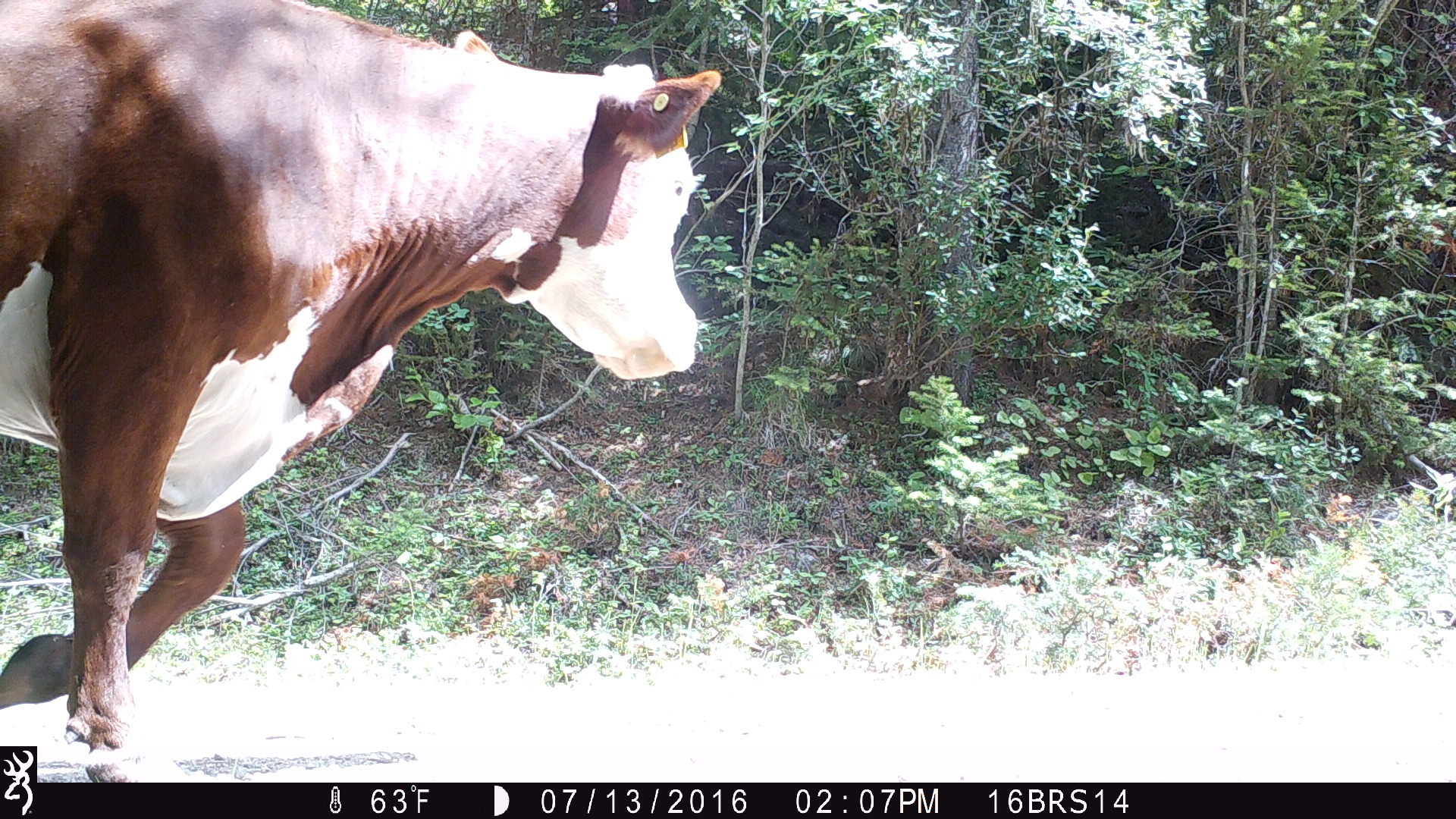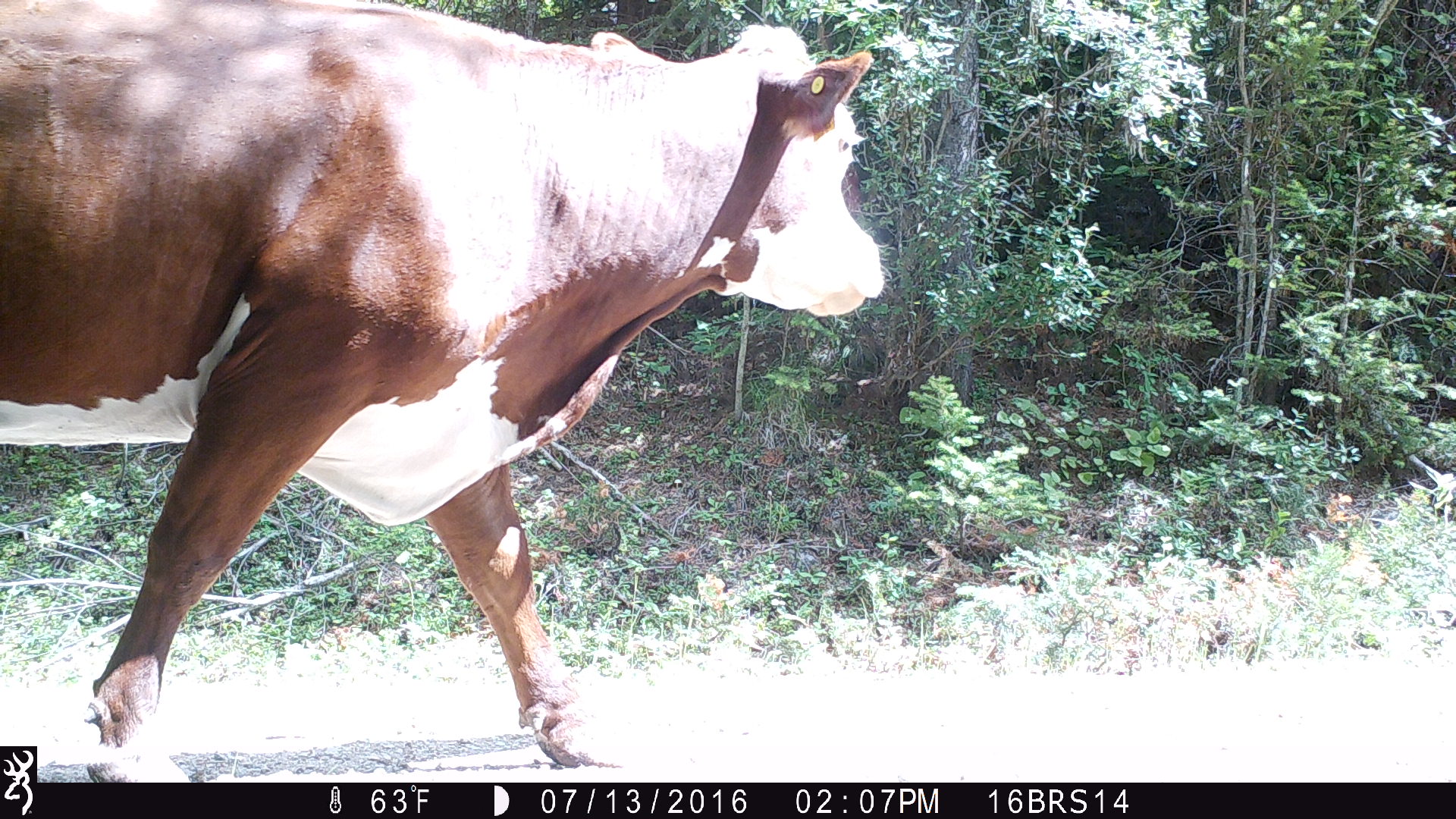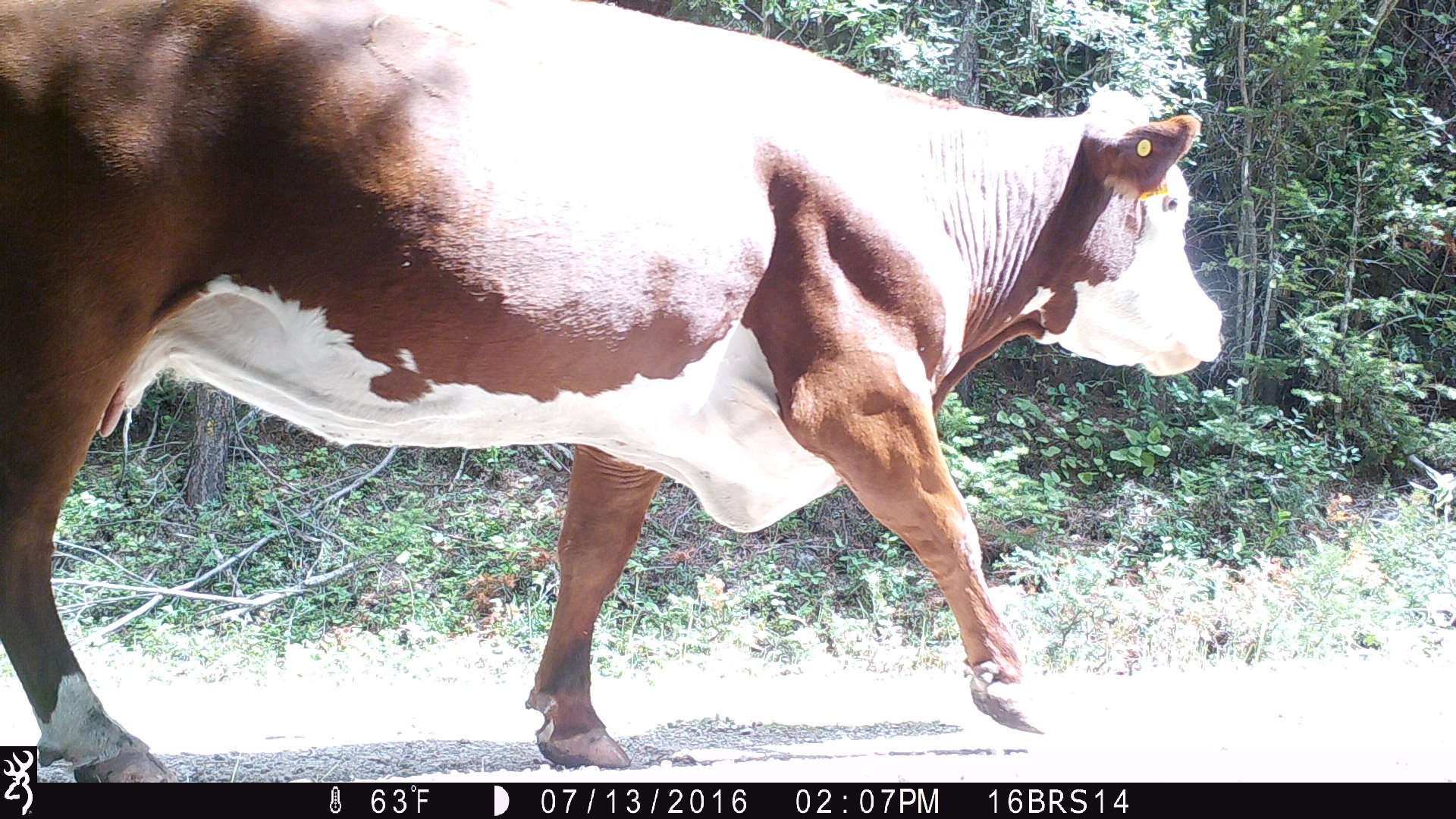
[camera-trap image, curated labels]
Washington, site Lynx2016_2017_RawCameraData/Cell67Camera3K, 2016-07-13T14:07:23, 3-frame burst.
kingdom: Animalia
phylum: Chordata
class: Mammalia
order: Artiodactyla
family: Bovidae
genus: Bos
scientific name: Bos taurus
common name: domestic cattle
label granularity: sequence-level